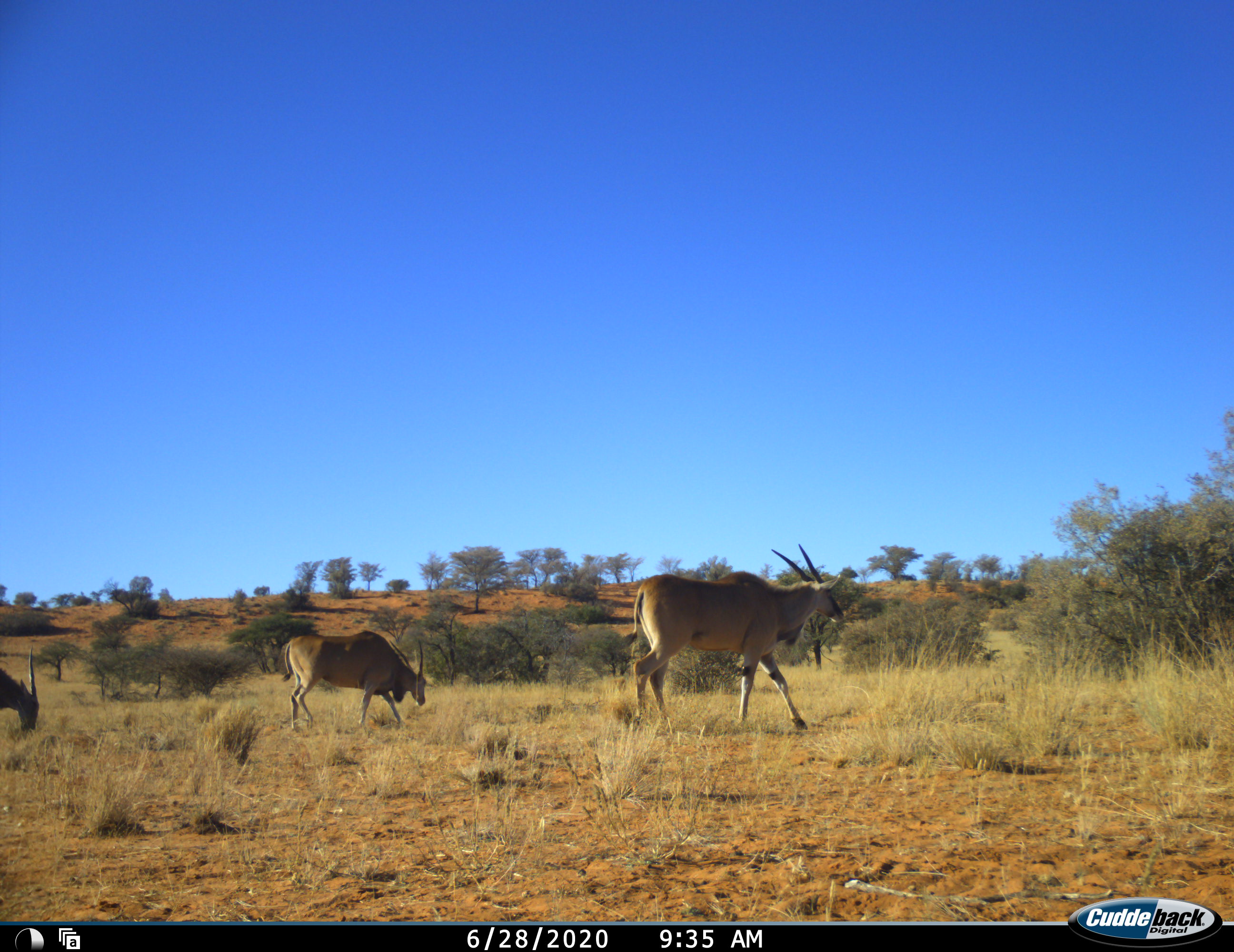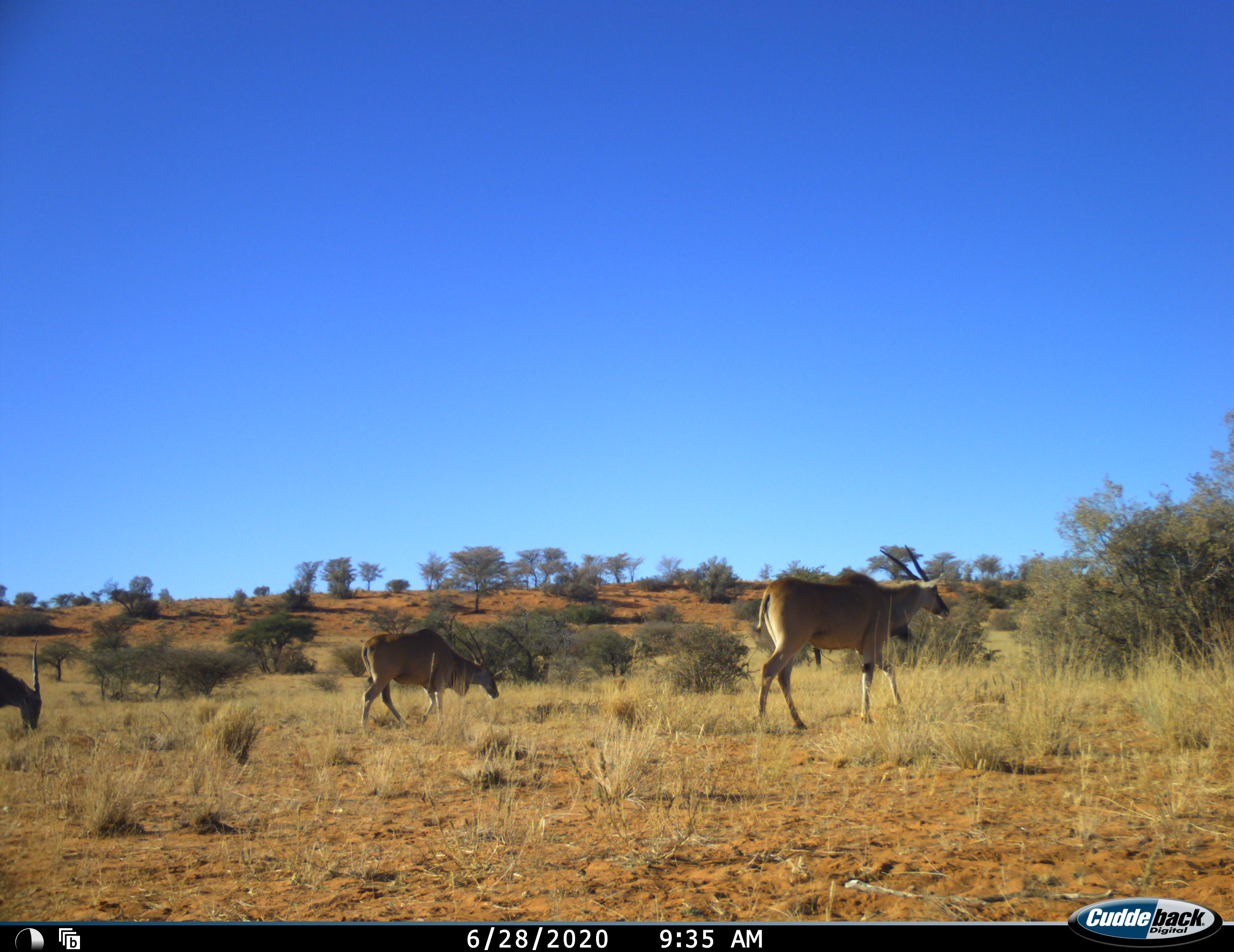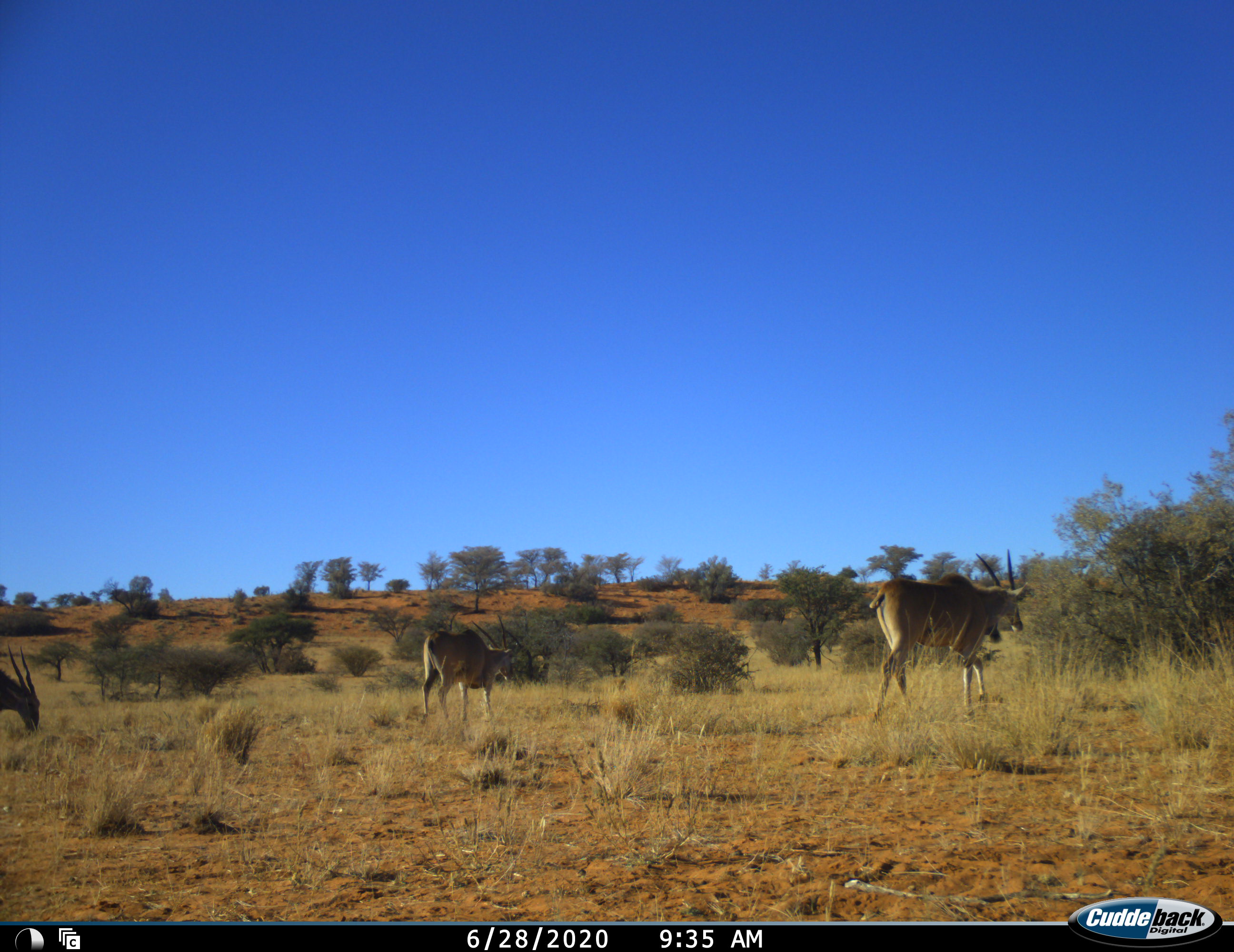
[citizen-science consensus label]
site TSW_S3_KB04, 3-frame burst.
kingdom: Animalia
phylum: Chordata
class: Mammalia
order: Artiodactyla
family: Bovidae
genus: Tragelaphus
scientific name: Tragelaphus oryx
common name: eland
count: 3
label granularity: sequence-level